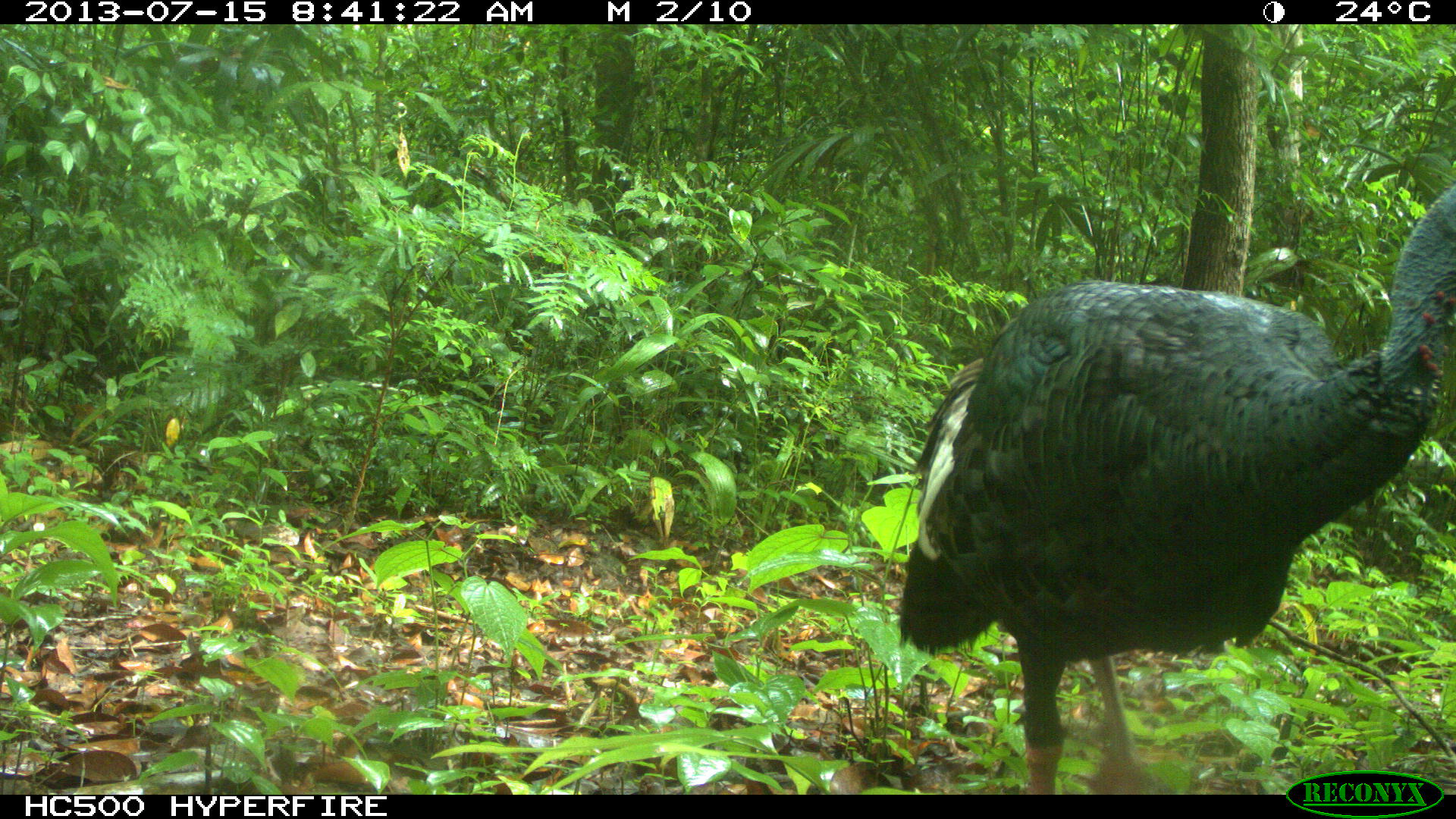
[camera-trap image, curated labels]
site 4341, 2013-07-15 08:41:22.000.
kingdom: Animalia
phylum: Chordata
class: Aves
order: Galliformes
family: Phasianidae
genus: Meleagris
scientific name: Meleagris ocellata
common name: ocellated turkey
Meleagris ocellata (ocellated turkey), count 1, sex female.